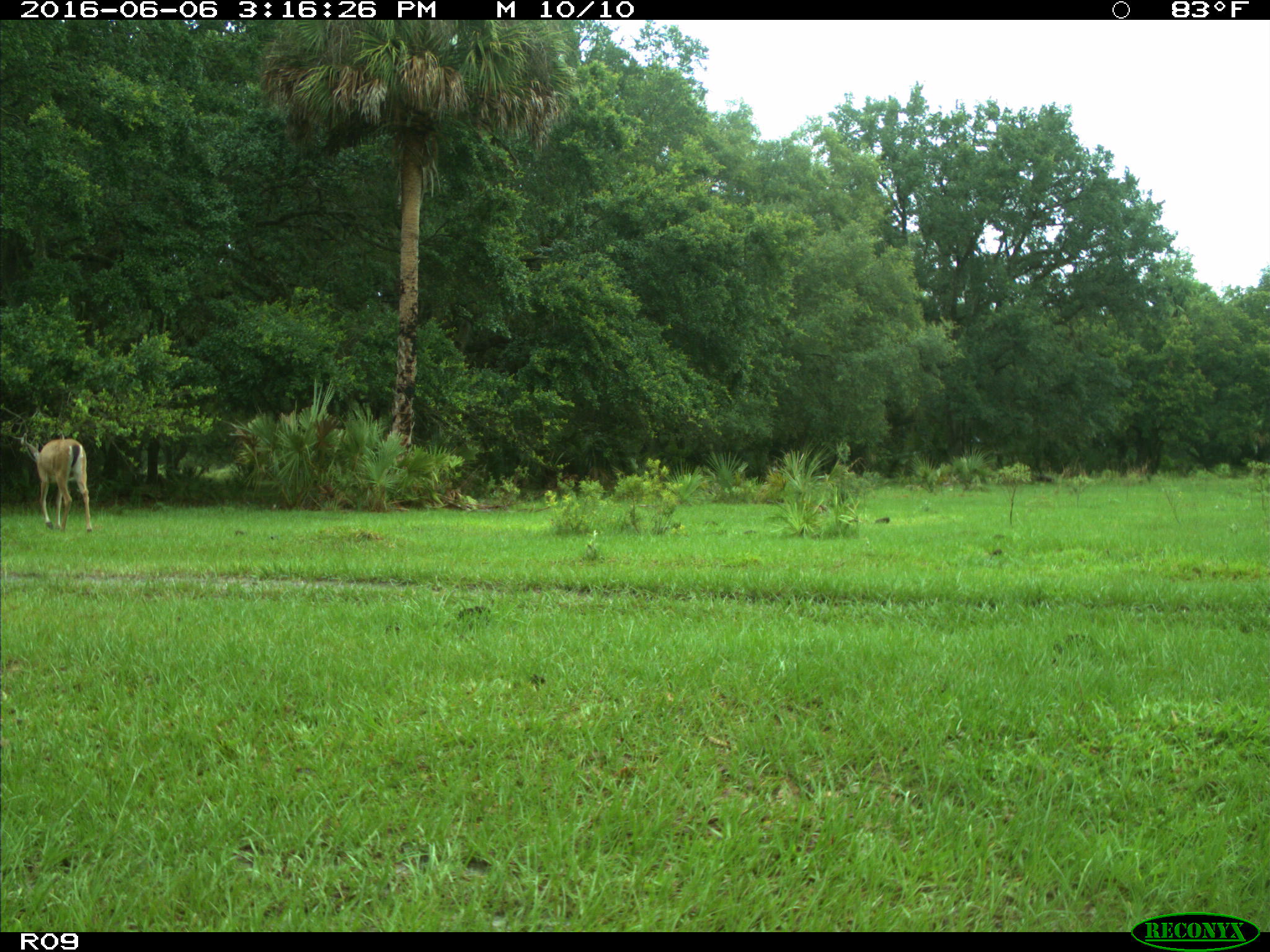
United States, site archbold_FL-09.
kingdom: Animalia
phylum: Chordata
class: Mammalia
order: Artiodactyla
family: Cervidae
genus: Odocoileus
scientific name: Odocoileus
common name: deer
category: unidentified deer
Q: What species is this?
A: Unidentified deer (deer) (Odocoileus).